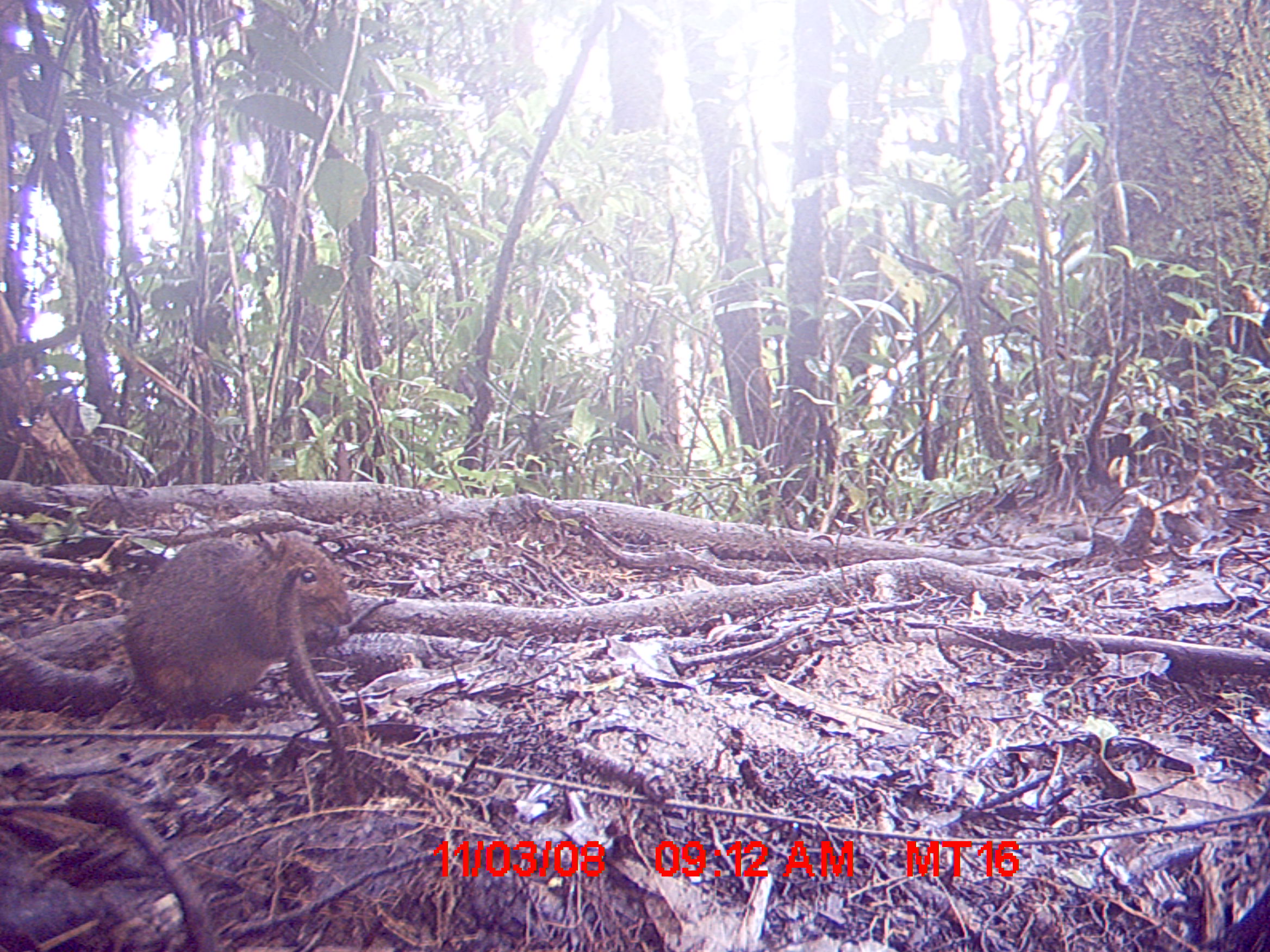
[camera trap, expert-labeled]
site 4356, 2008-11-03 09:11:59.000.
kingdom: Animalia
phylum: Chordata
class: Mammalia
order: Rodentia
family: Muridae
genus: Rattus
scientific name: Rattus rattus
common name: black rat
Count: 1.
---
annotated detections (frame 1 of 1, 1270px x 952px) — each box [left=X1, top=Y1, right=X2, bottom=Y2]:
rattus rattus: [left=122, top=529, right=354, bottom=713]